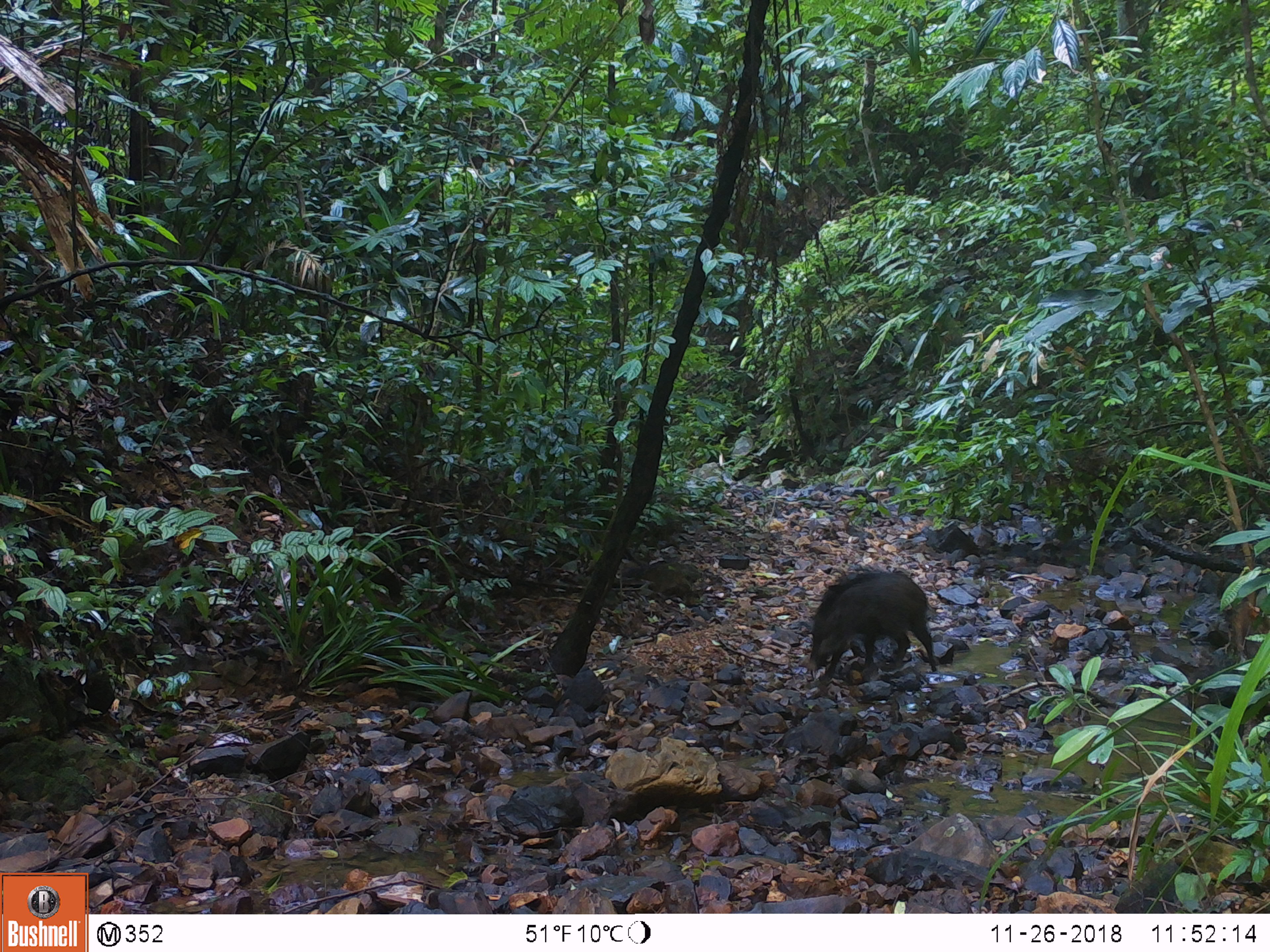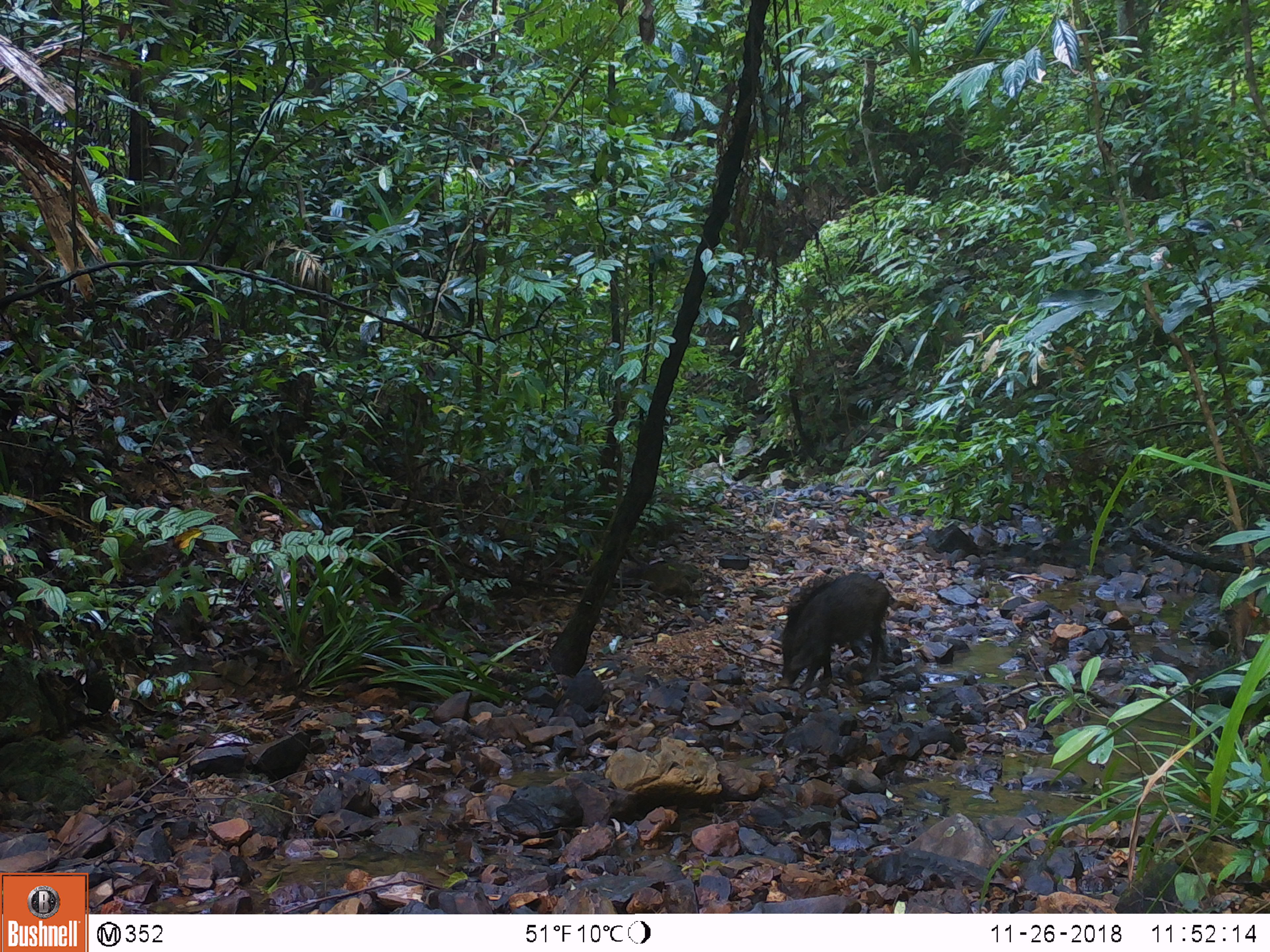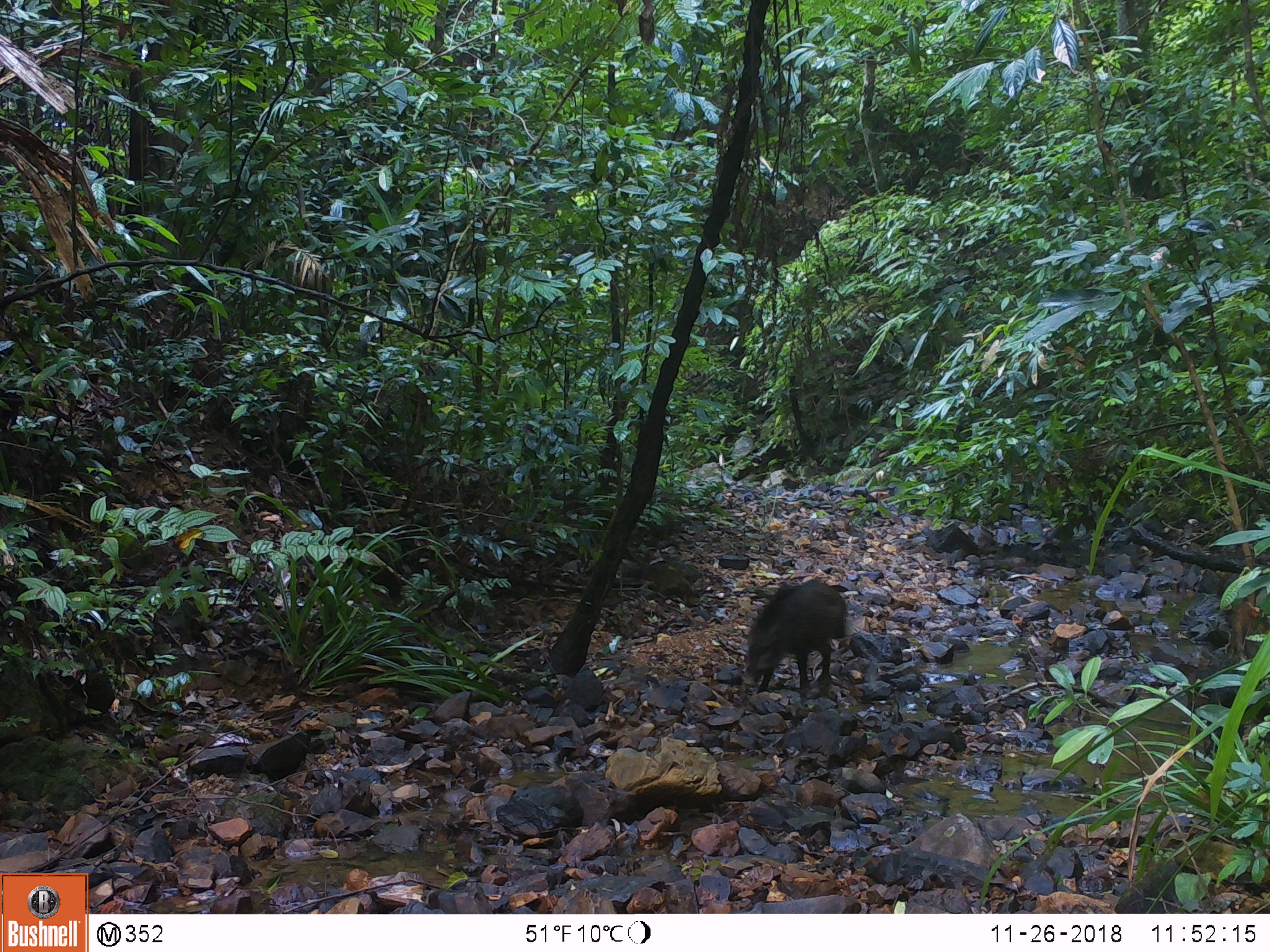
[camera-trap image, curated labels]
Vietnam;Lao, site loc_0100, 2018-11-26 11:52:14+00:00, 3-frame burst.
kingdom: Animalia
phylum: Chordata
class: Mammalia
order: Artiodactyla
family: Suidae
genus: Sus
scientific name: Sus scrofa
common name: eurasian wild pig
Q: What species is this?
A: Eurasian wild pig (Sus scrofa).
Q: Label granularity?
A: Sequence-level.